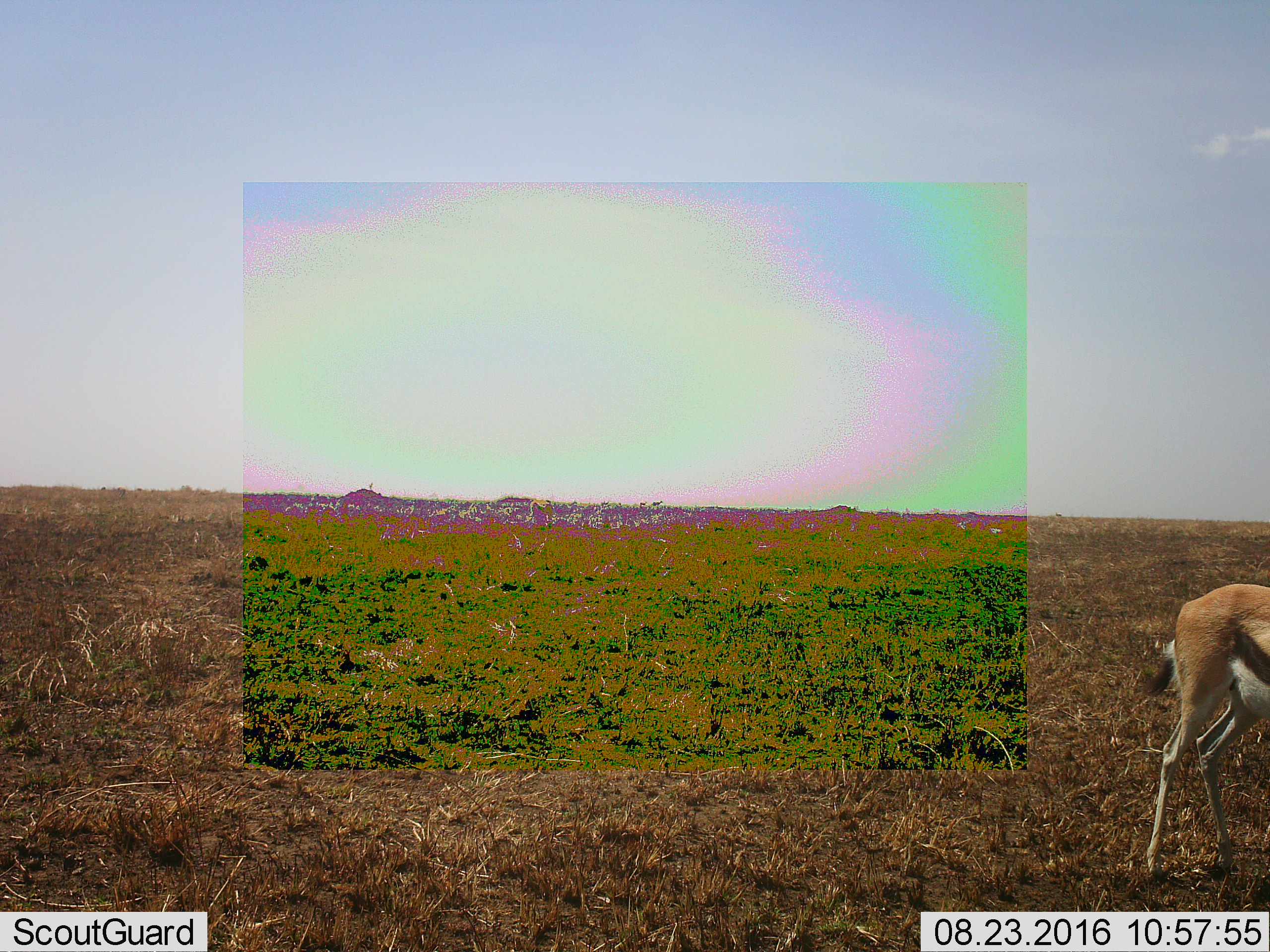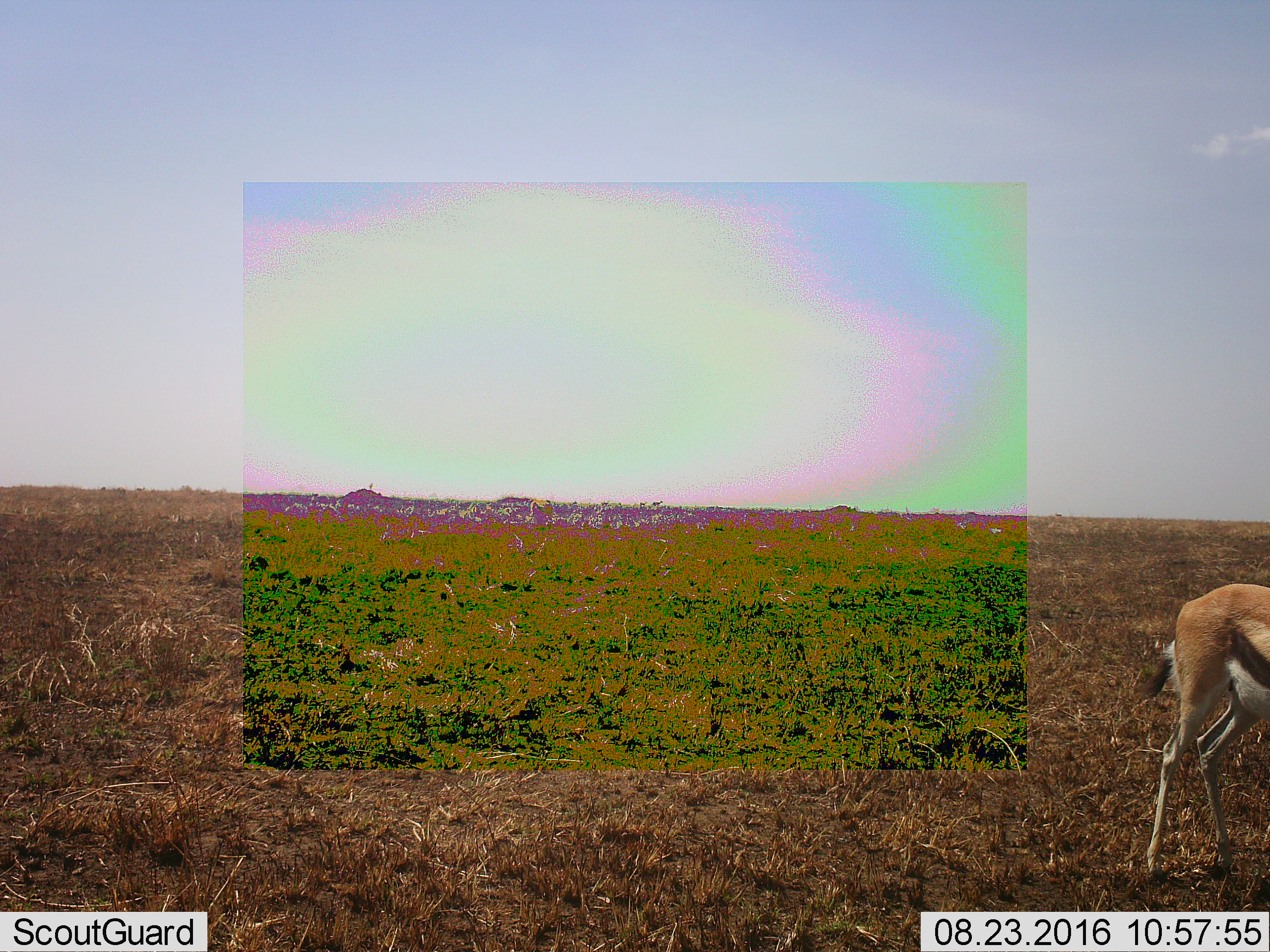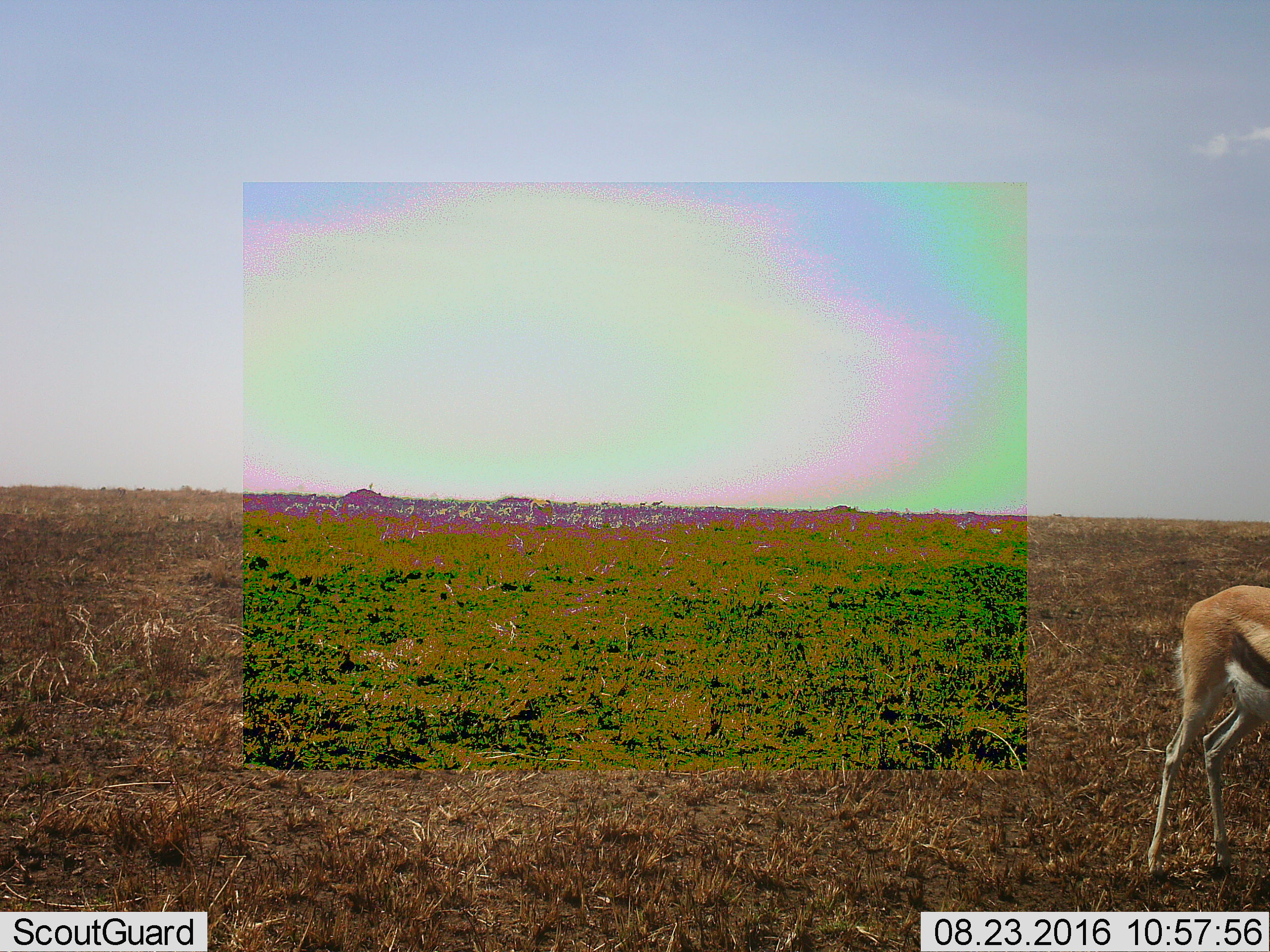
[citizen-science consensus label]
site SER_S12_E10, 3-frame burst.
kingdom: Animalia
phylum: Chordata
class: Mammalia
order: Artiodactyla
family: Bovidae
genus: Eudorcas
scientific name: Eudorcas thomsonii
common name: thomson's gazelle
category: gazellethomsons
Gazellethomsons (thomson's gazelle) (Eudorcas thomsonii), count 1. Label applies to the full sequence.